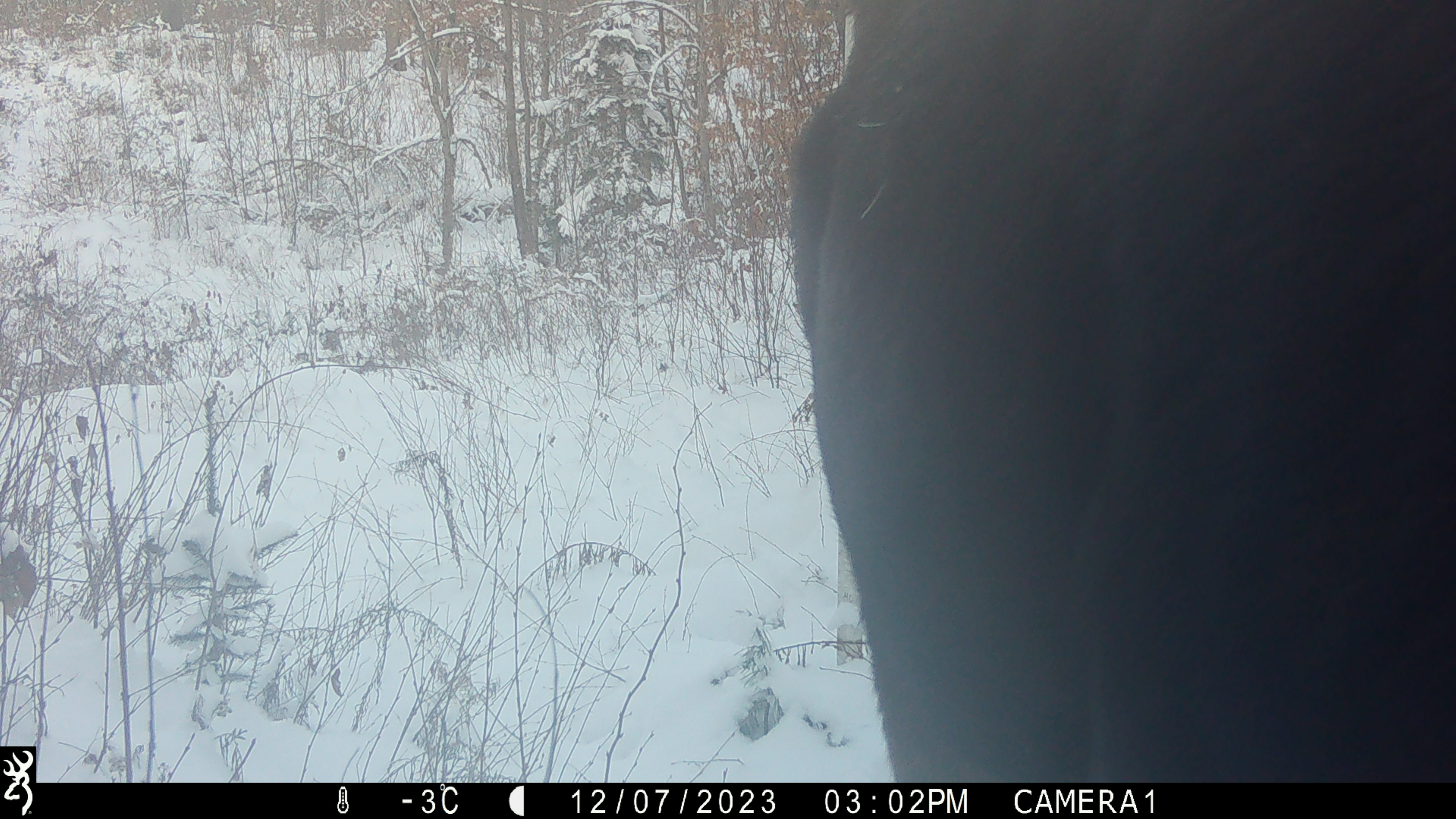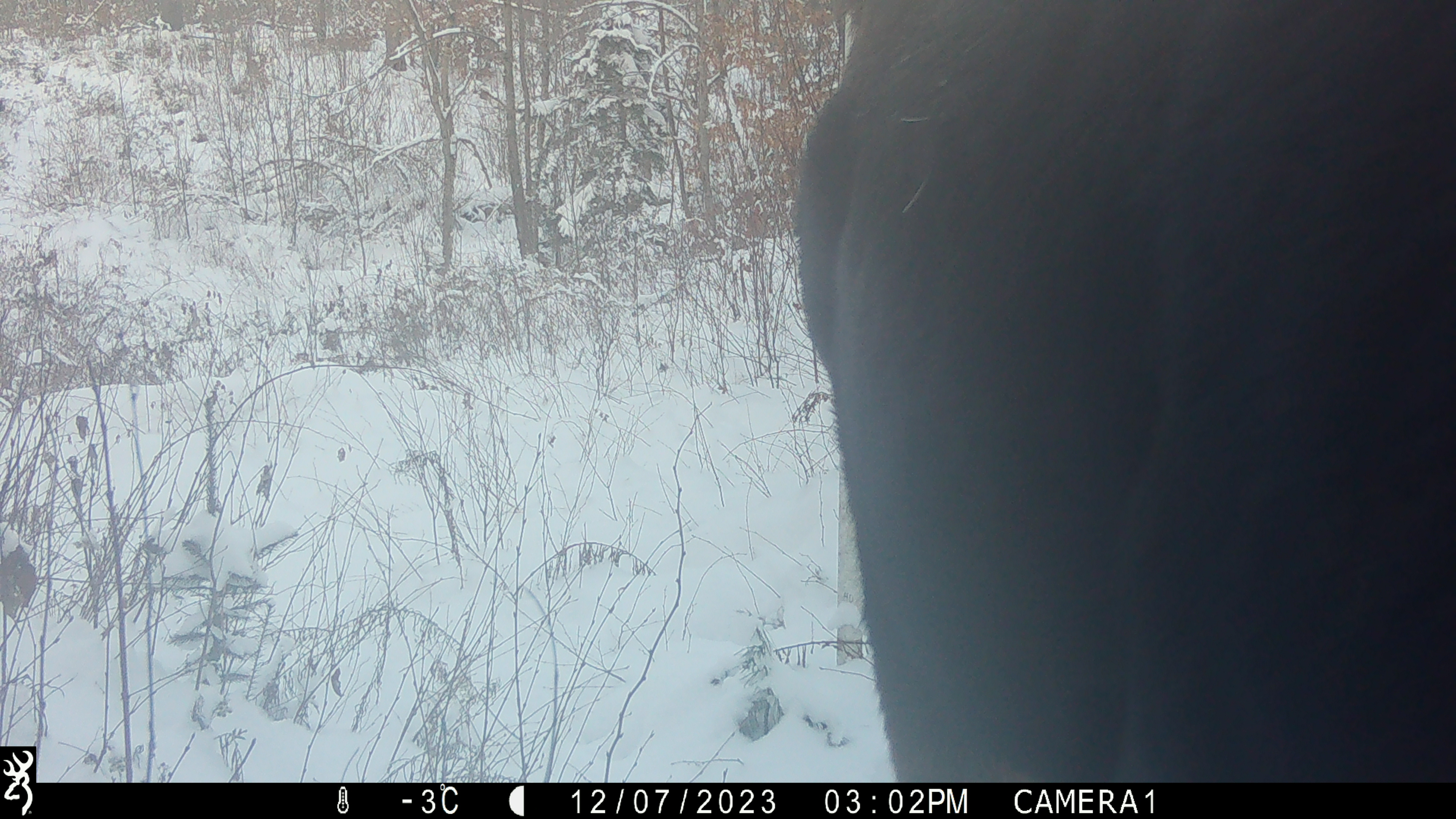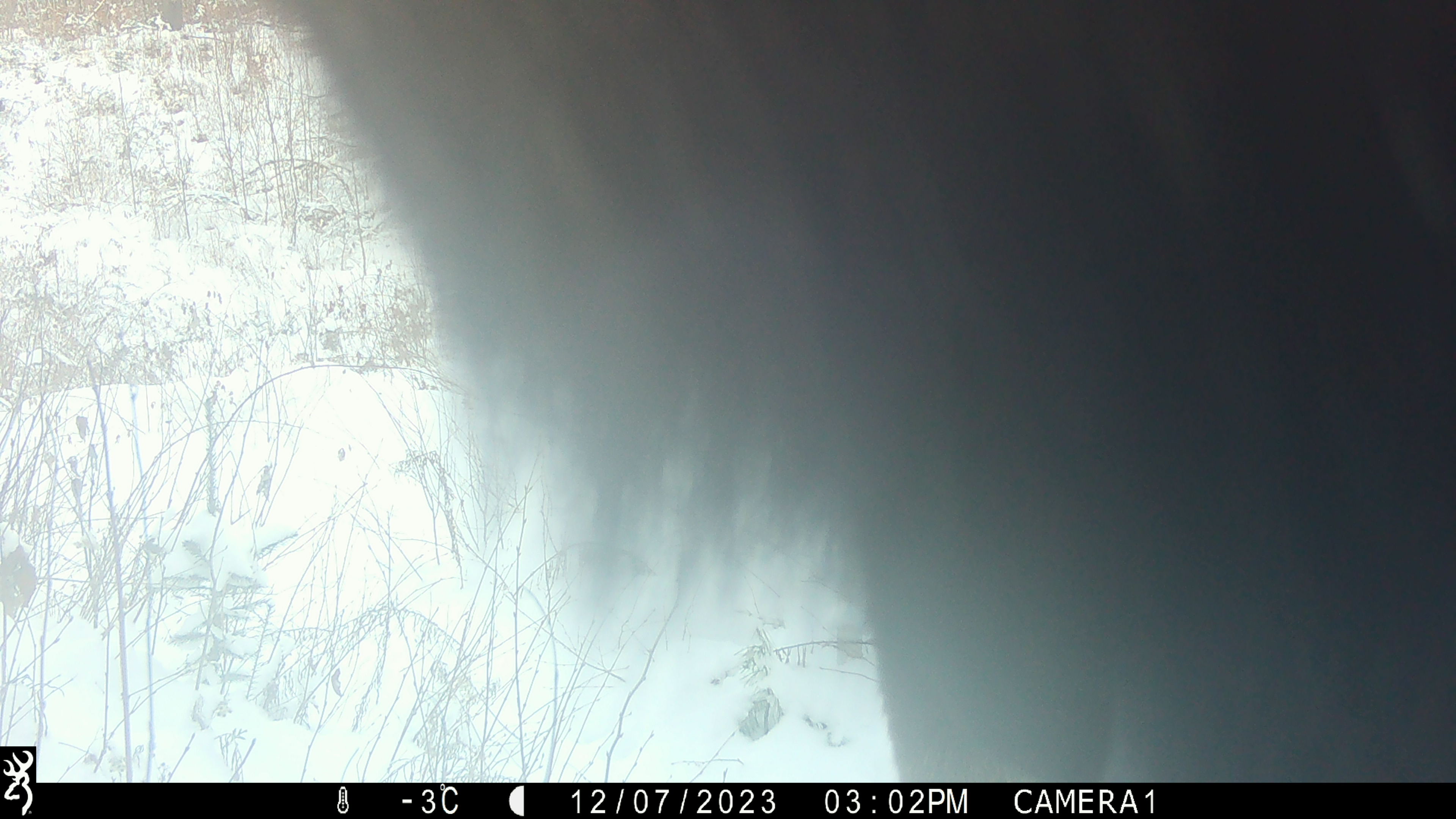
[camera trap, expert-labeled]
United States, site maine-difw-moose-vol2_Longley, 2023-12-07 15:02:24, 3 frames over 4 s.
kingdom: Animalia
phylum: Chordata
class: Mammalia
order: Artiodactyla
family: Cervidae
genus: Alces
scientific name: Alces alces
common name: moose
Moose (Alces alces).